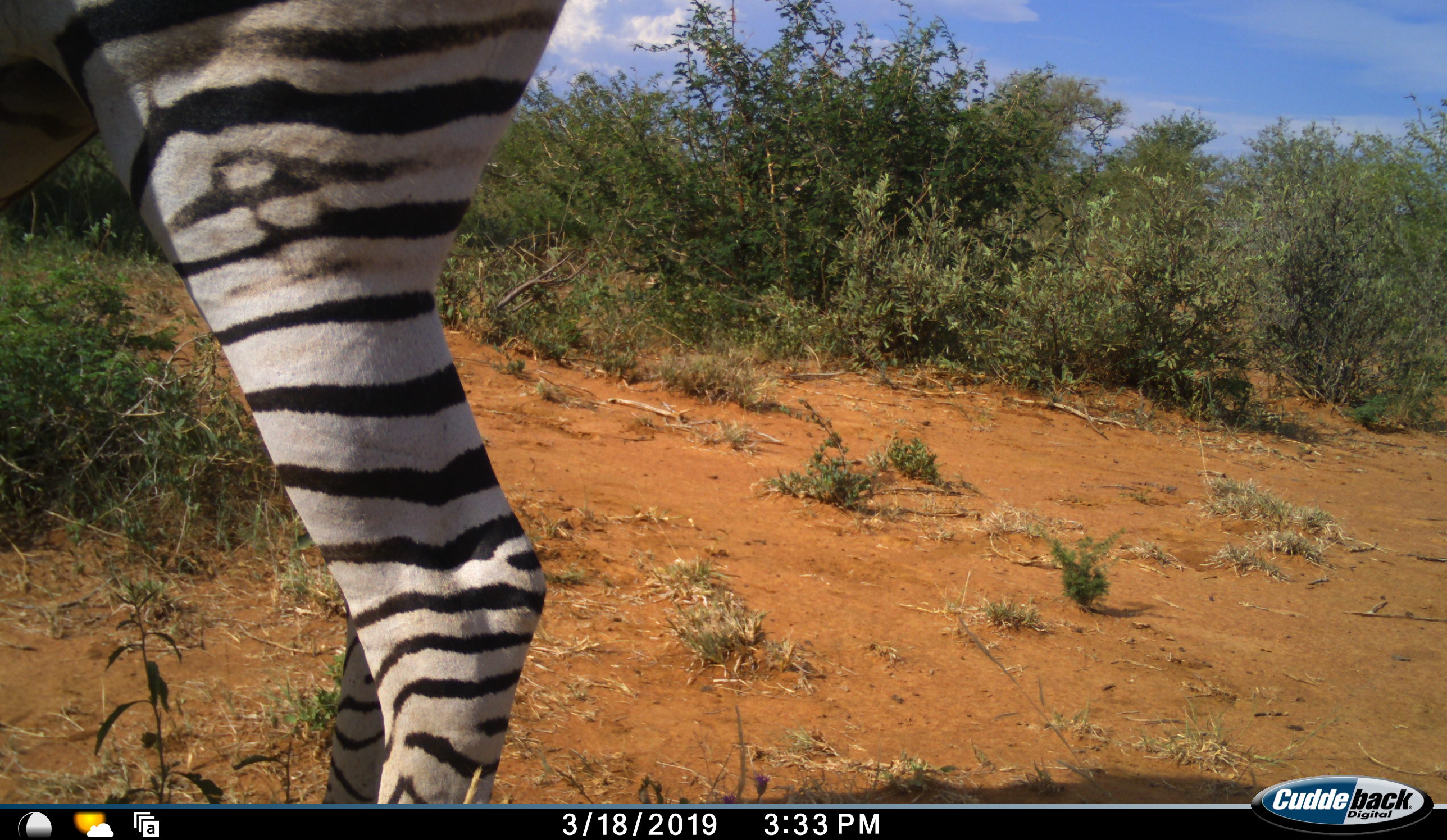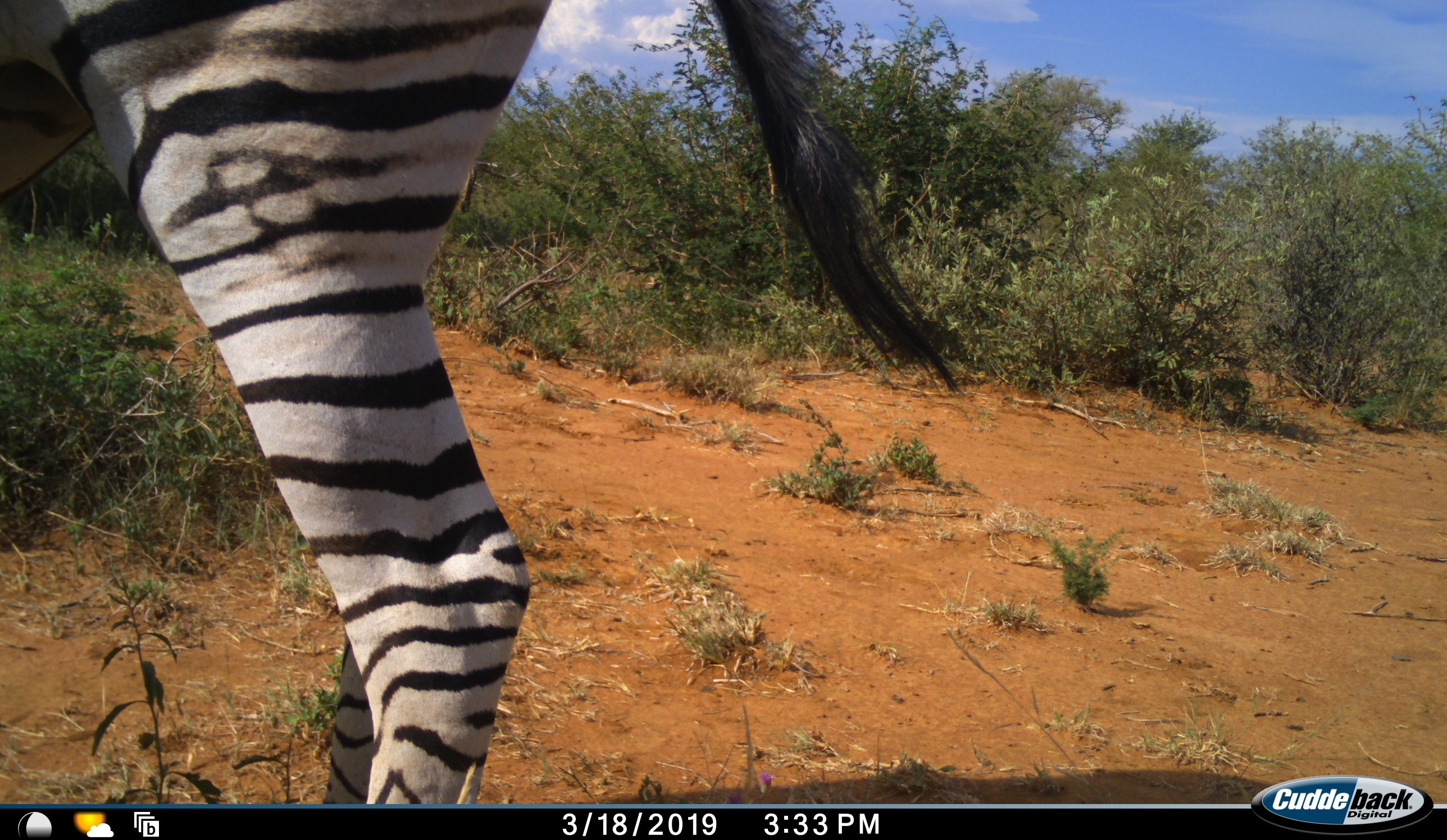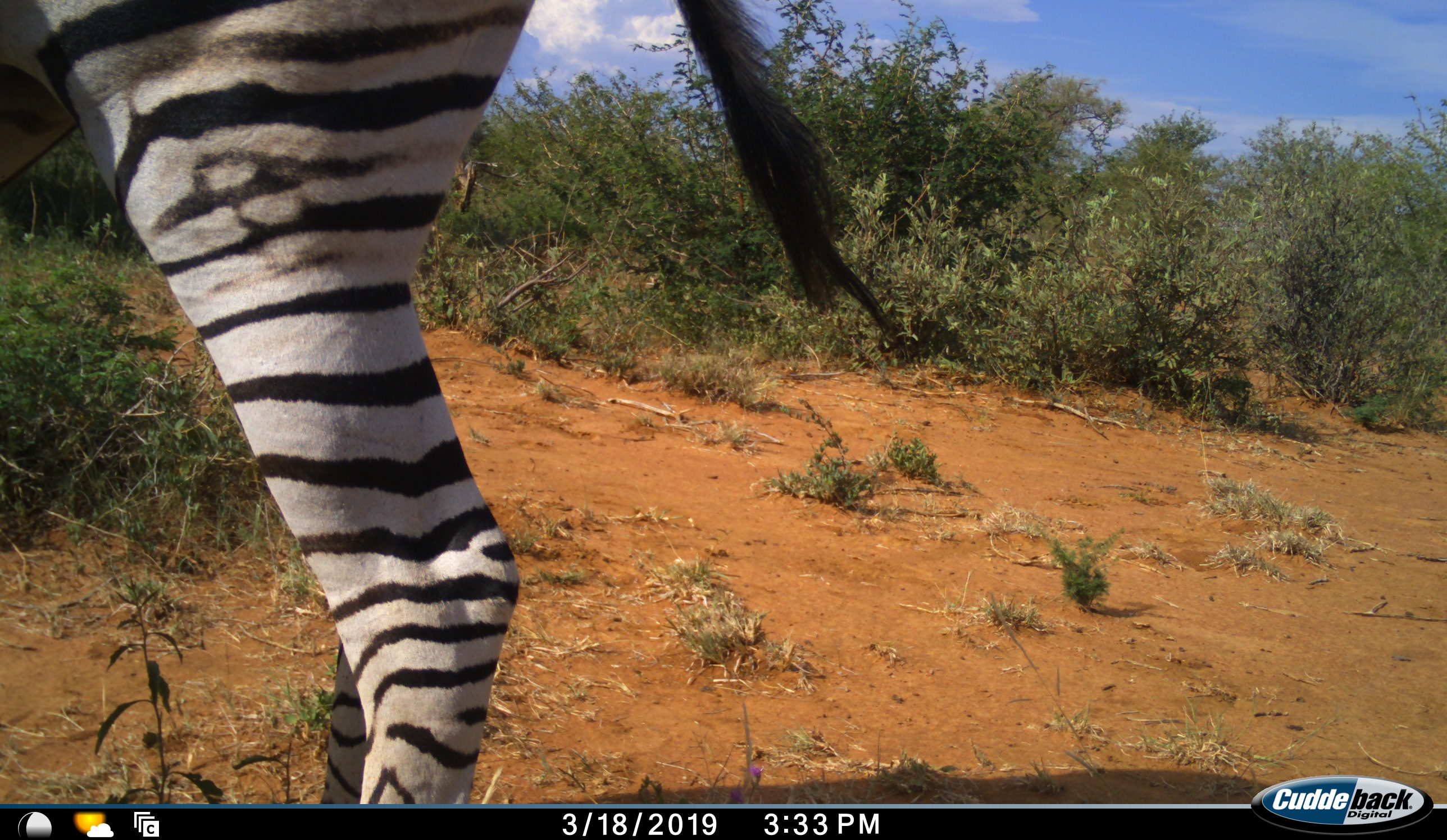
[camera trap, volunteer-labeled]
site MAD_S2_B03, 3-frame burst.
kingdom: Animalia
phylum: Chordata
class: Mammalia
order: Perissodactyla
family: Equidae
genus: Equus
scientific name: Equus quagga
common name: plains zebra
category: zebraplains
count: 1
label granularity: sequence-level